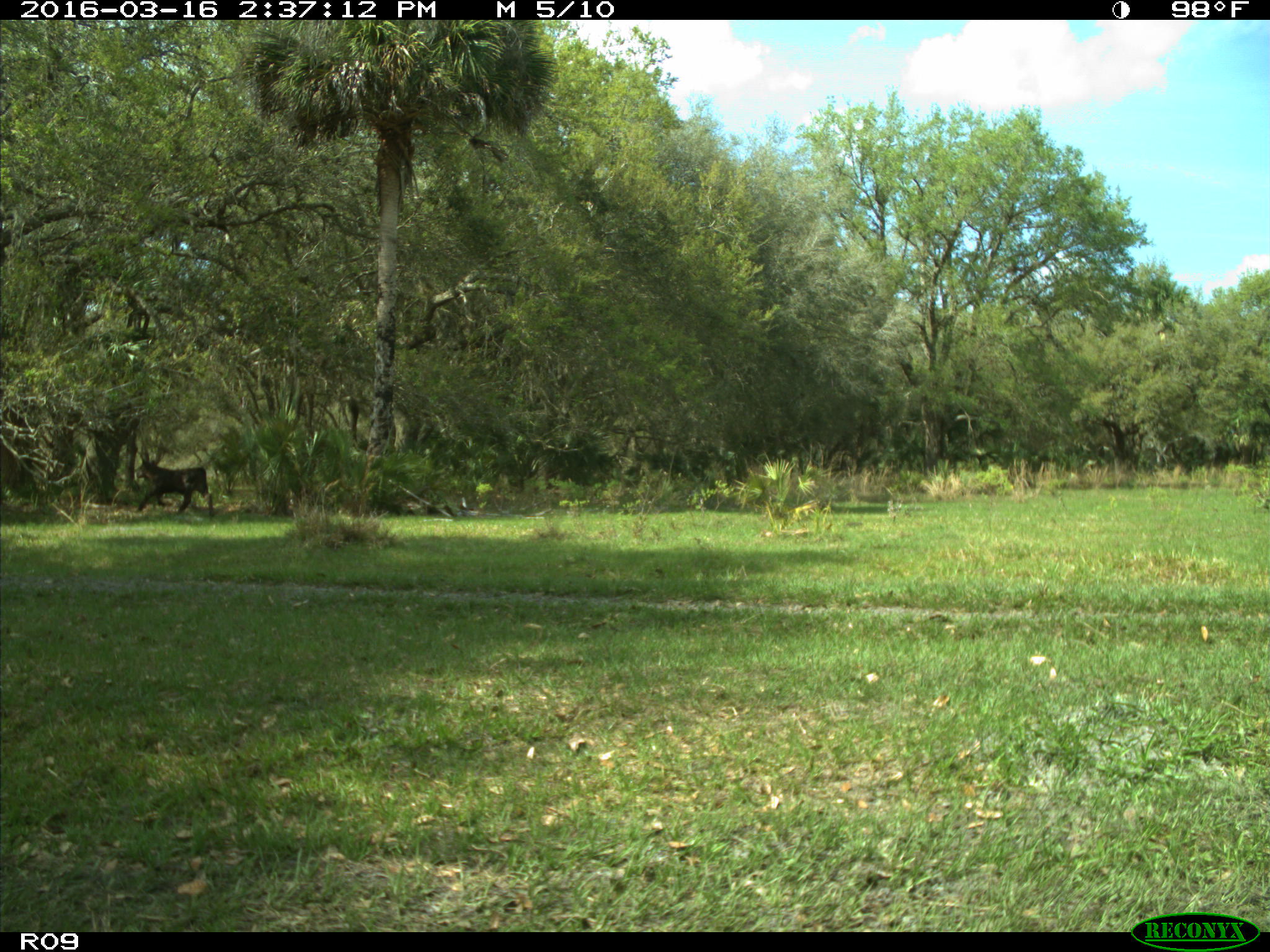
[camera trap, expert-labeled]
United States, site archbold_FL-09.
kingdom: Animalia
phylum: Chordata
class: Mammalia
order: Artiodactyla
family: Bovidae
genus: Bos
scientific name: Bos taurus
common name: domestic cow